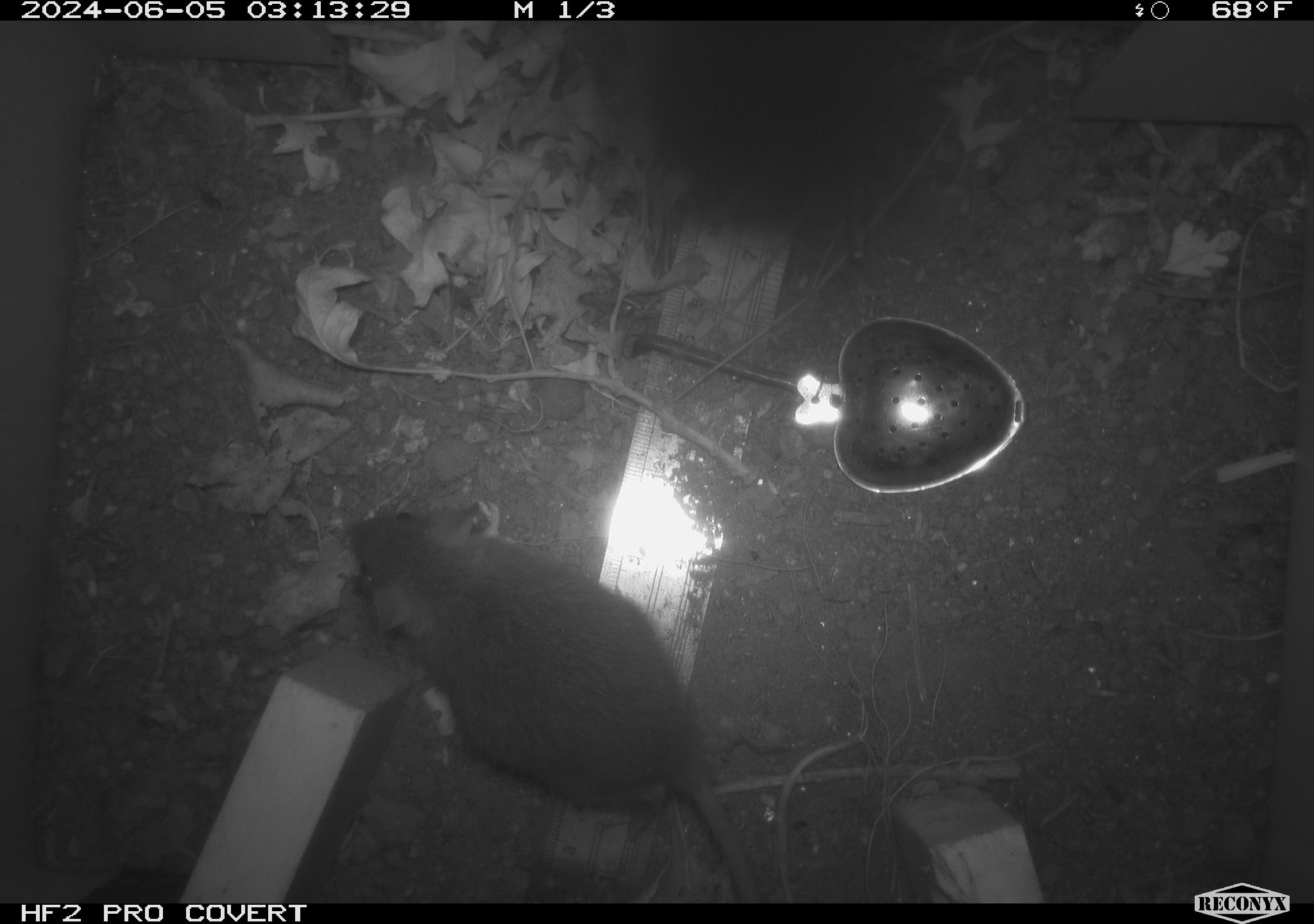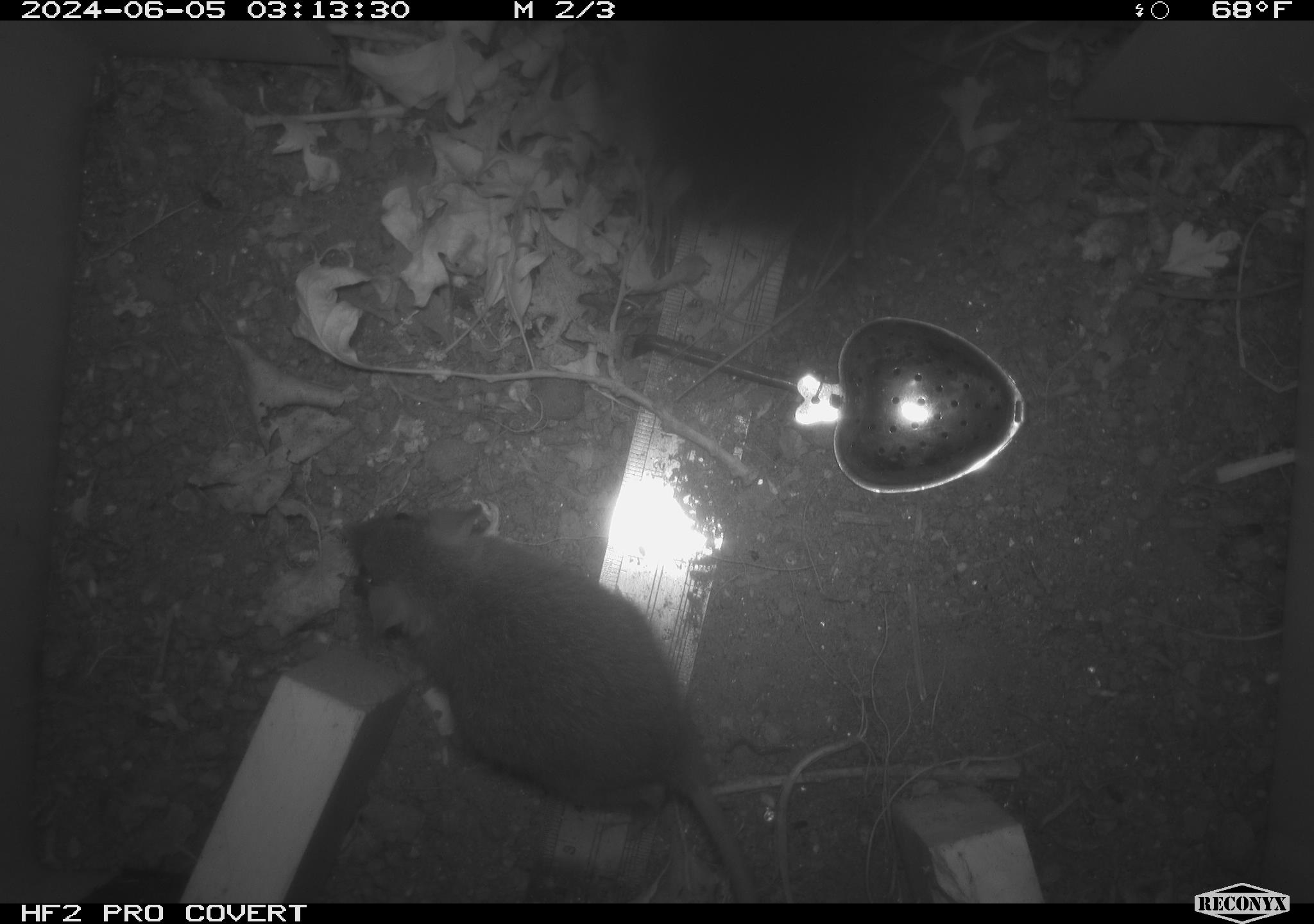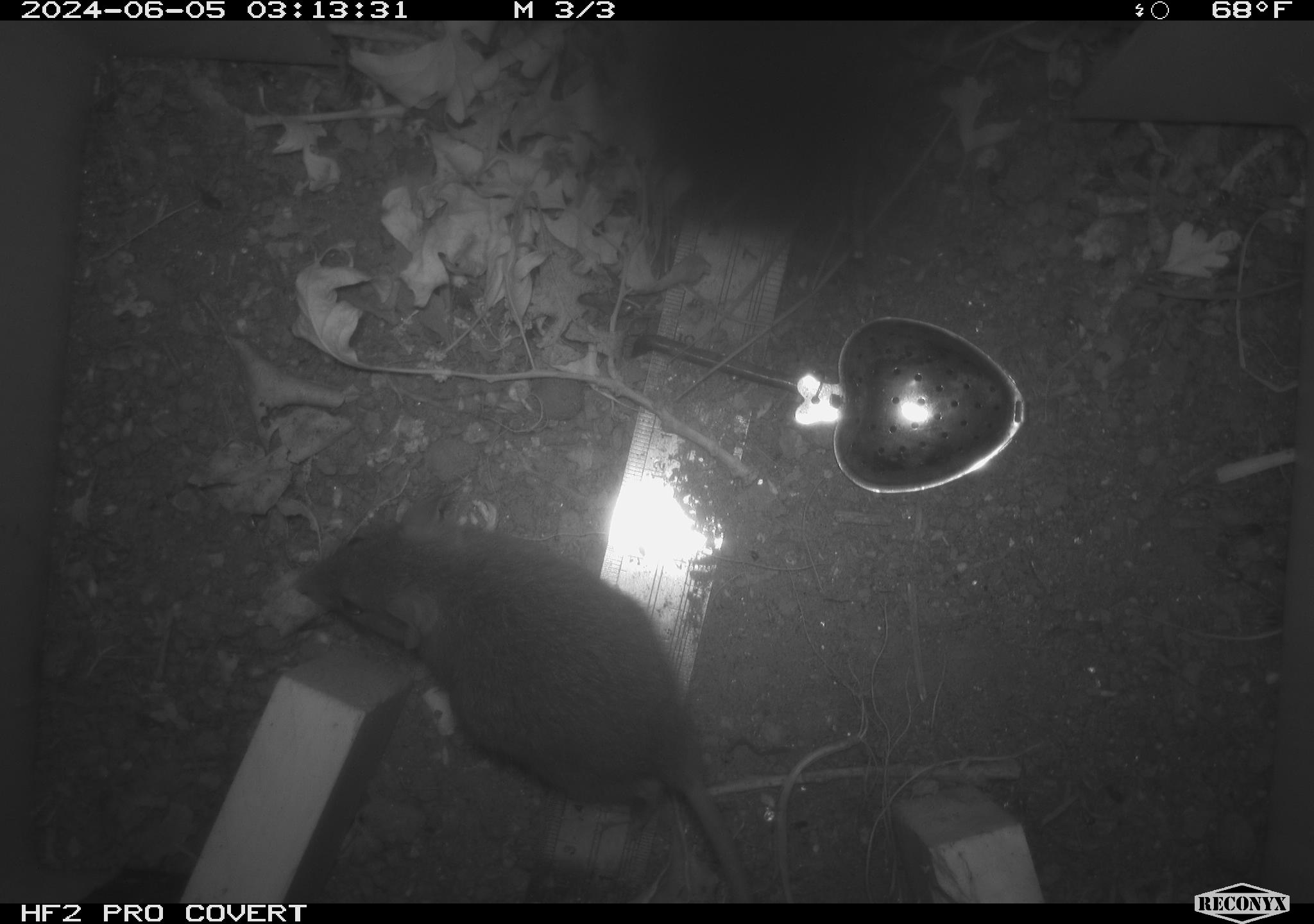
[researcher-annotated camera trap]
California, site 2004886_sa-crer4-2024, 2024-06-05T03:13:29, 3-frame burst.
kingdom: Animalia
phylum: Chordata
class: Mammalia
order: Rodentia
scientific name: Rodentia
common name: mouse species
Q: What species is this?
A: Mouse species (Rodentia).